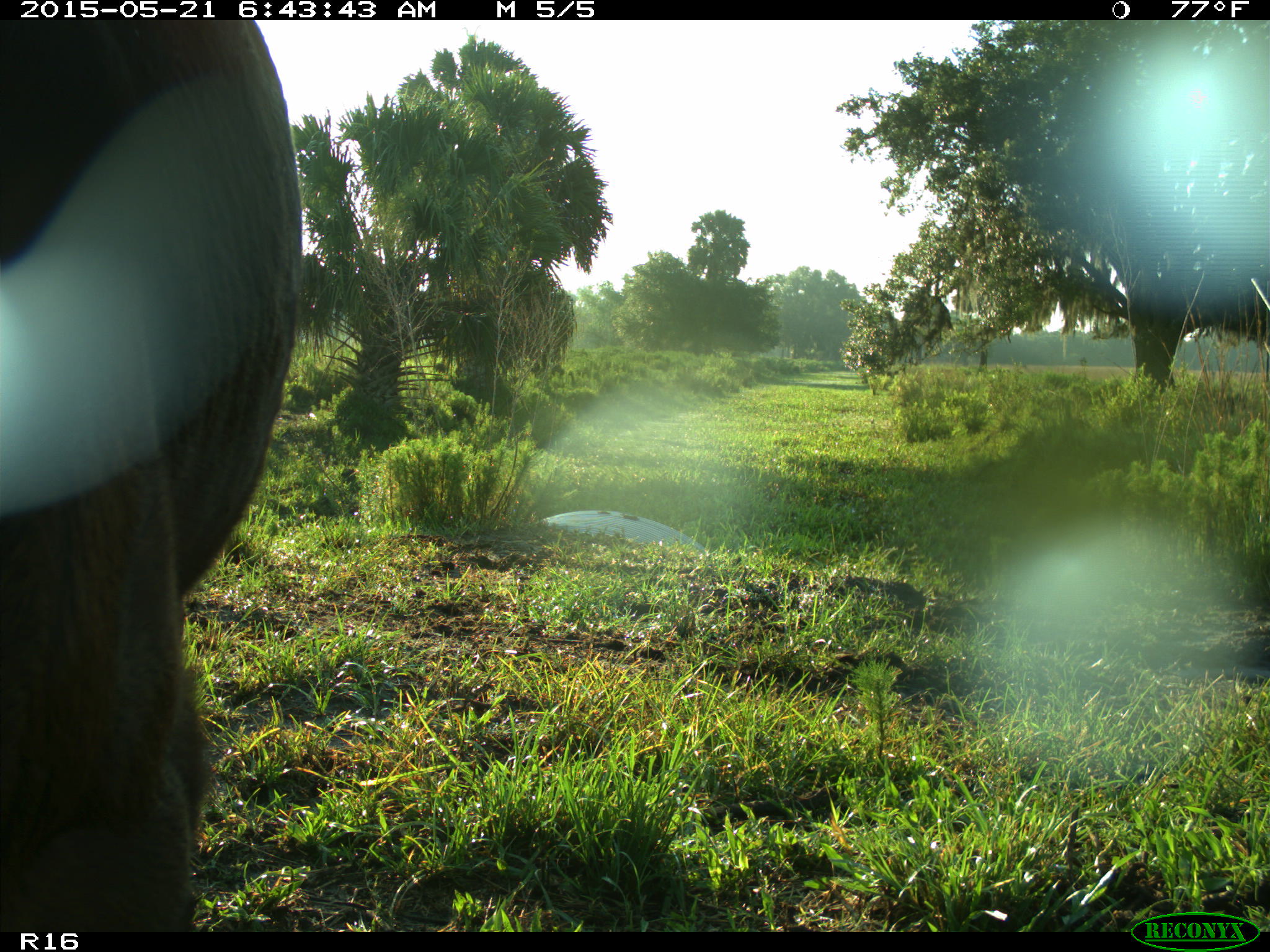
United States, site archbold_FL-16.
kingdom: Animalia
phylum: Chordata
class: Mammalia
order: Artiodactyla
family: Bovidae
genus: Bos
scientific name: Bos taurus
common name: domestic cow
Bos taurus (domestic cow).